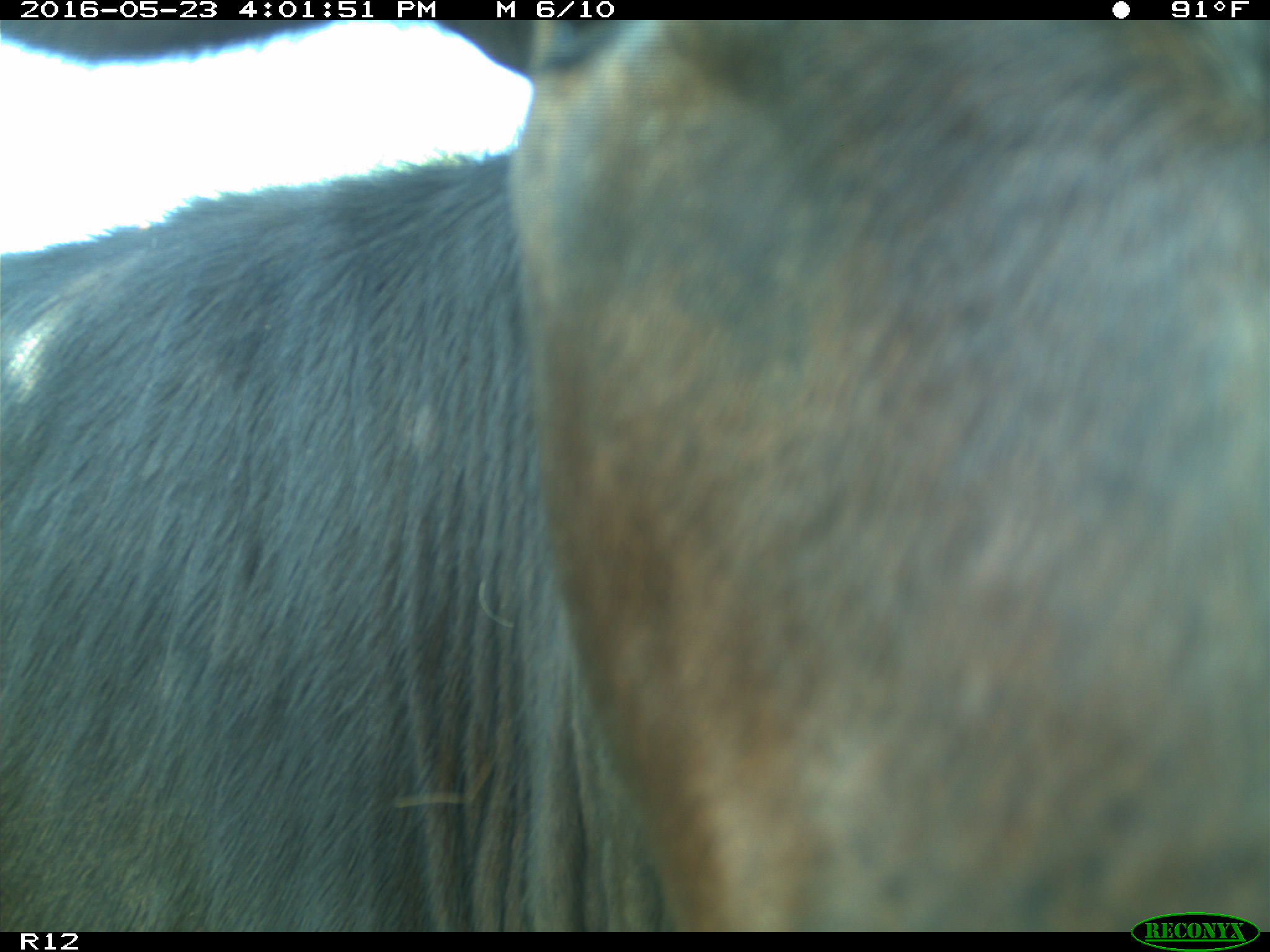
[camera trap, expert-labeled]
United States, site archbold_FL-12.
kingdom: Animalia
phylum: Chordata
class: Mammalia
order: Artiodactyla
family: Bovidae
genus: Bos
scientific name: Bos taurus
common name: domestic cow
Bos taurus (domestic cow).